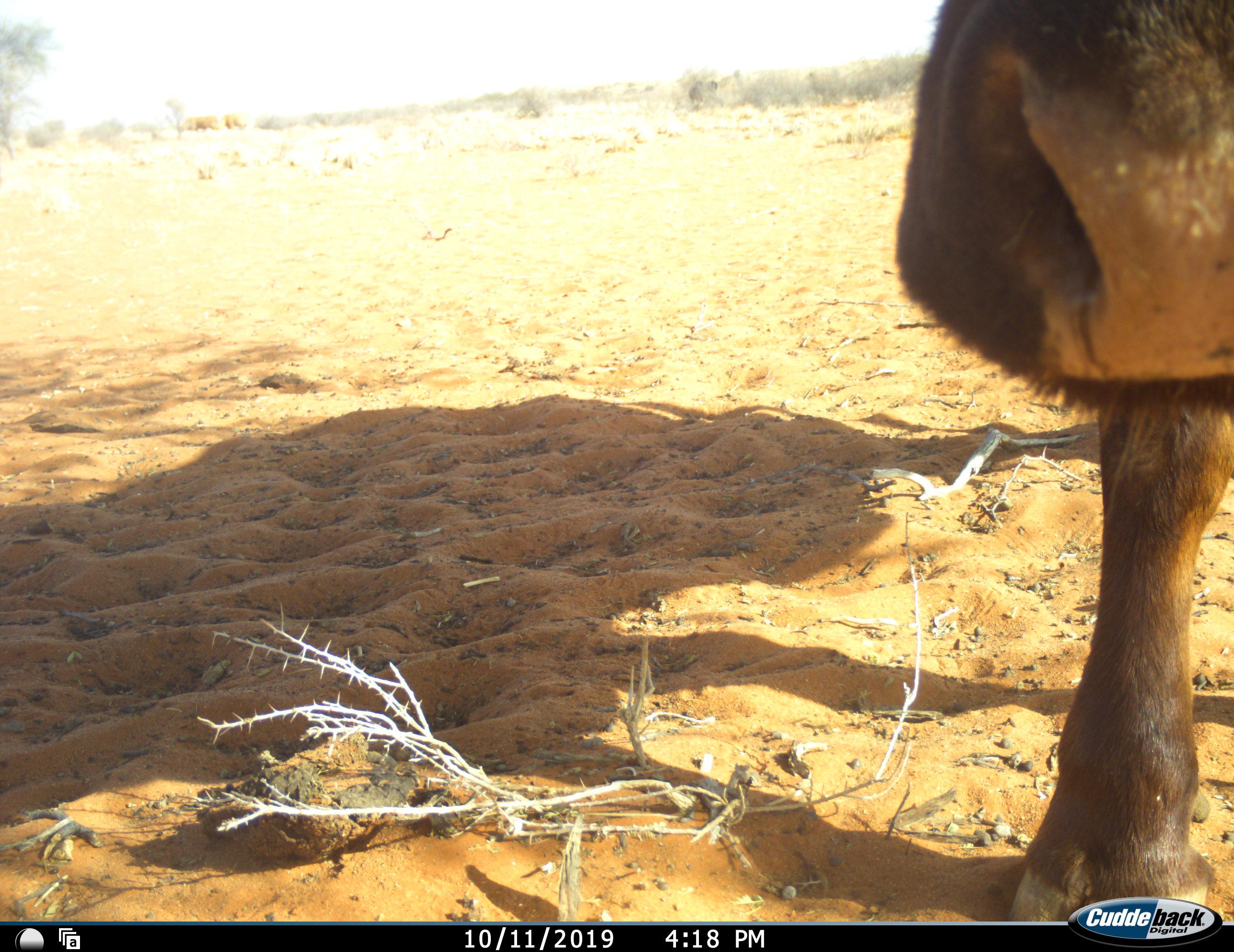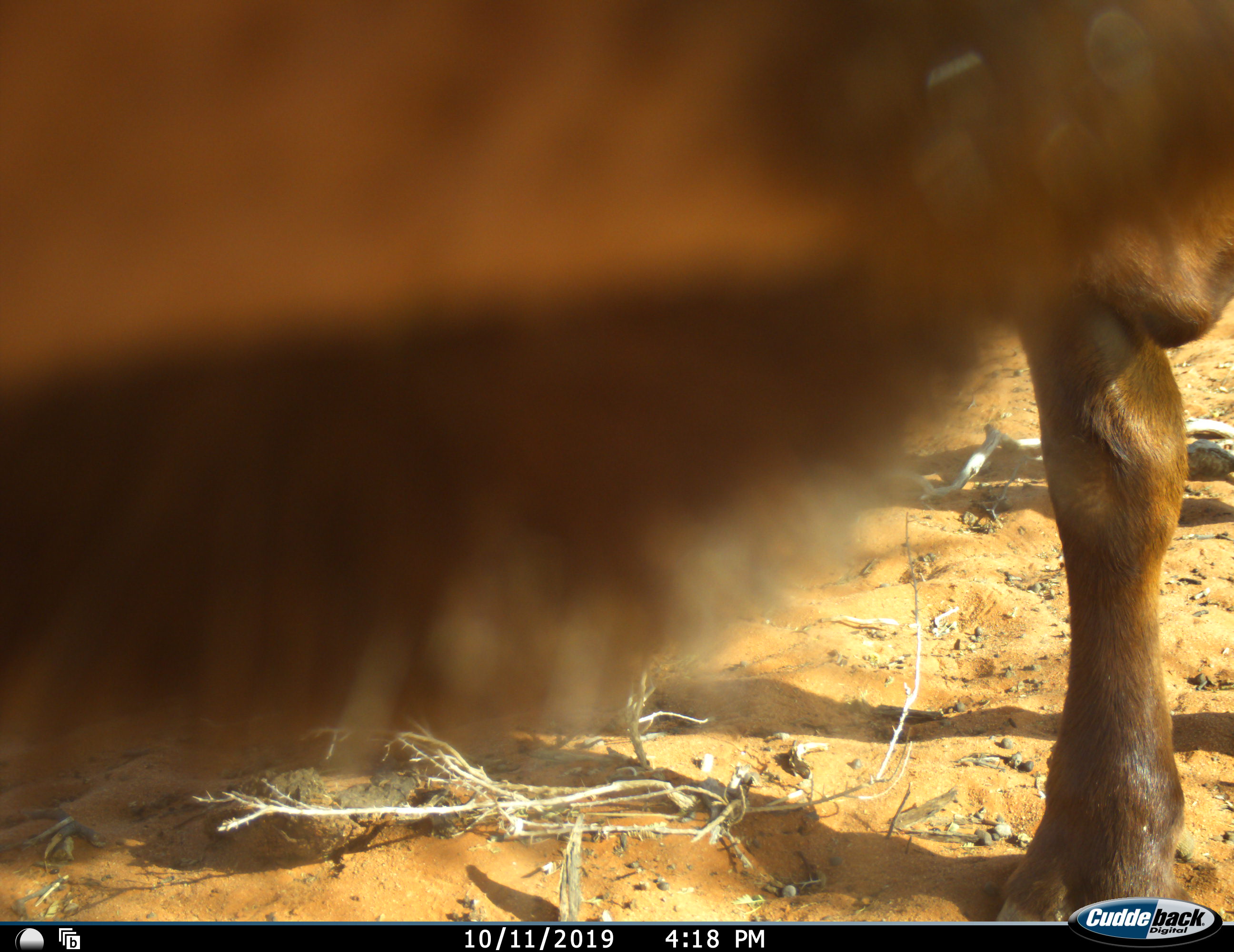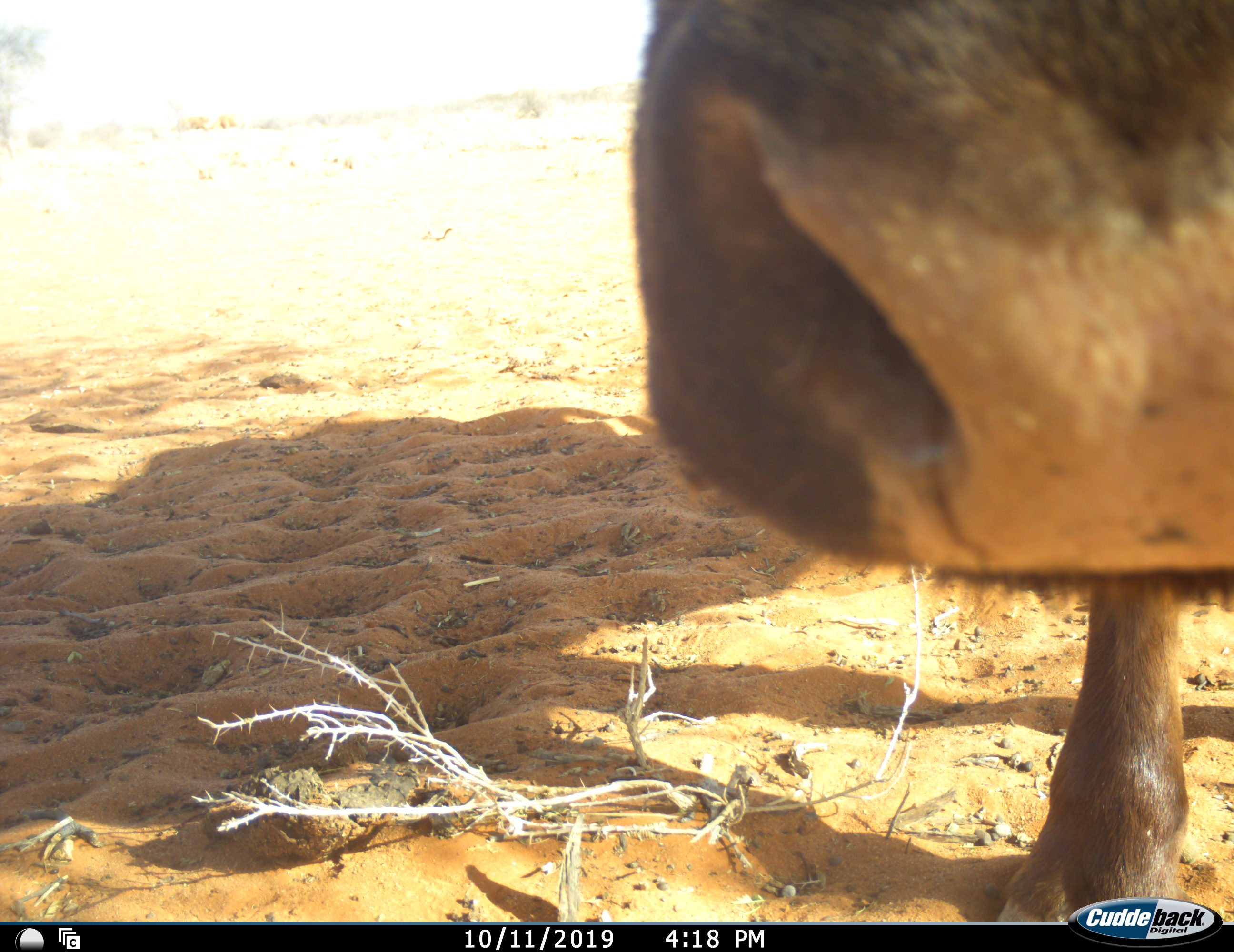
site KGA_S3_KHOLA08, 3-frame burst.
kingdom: Animalia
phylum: Chordata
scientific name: Vertebrata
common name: domestic animal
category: domesticanimal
Domesticanimal (domestic animal) (Vertebrata), count 1. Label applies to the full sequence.